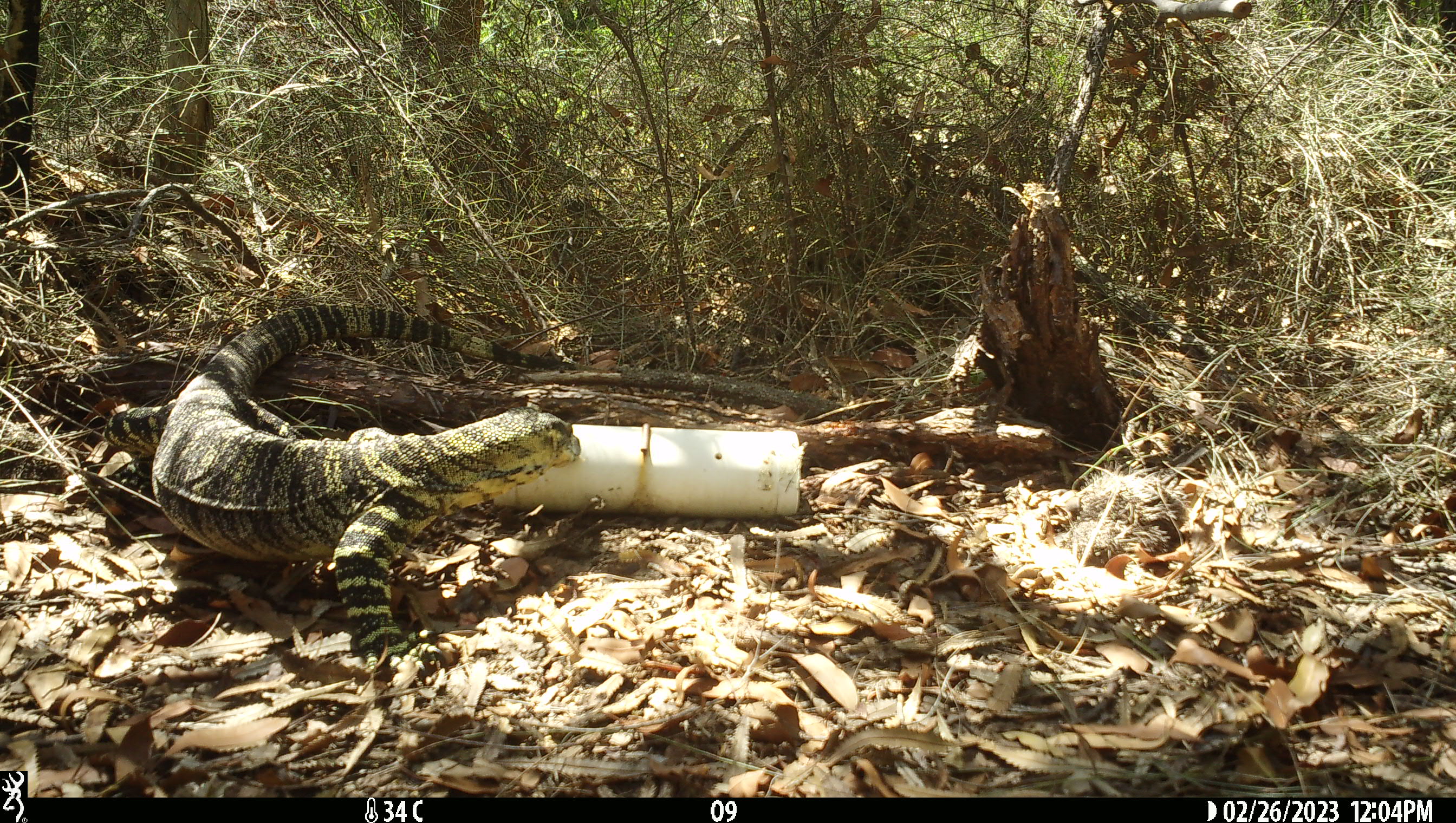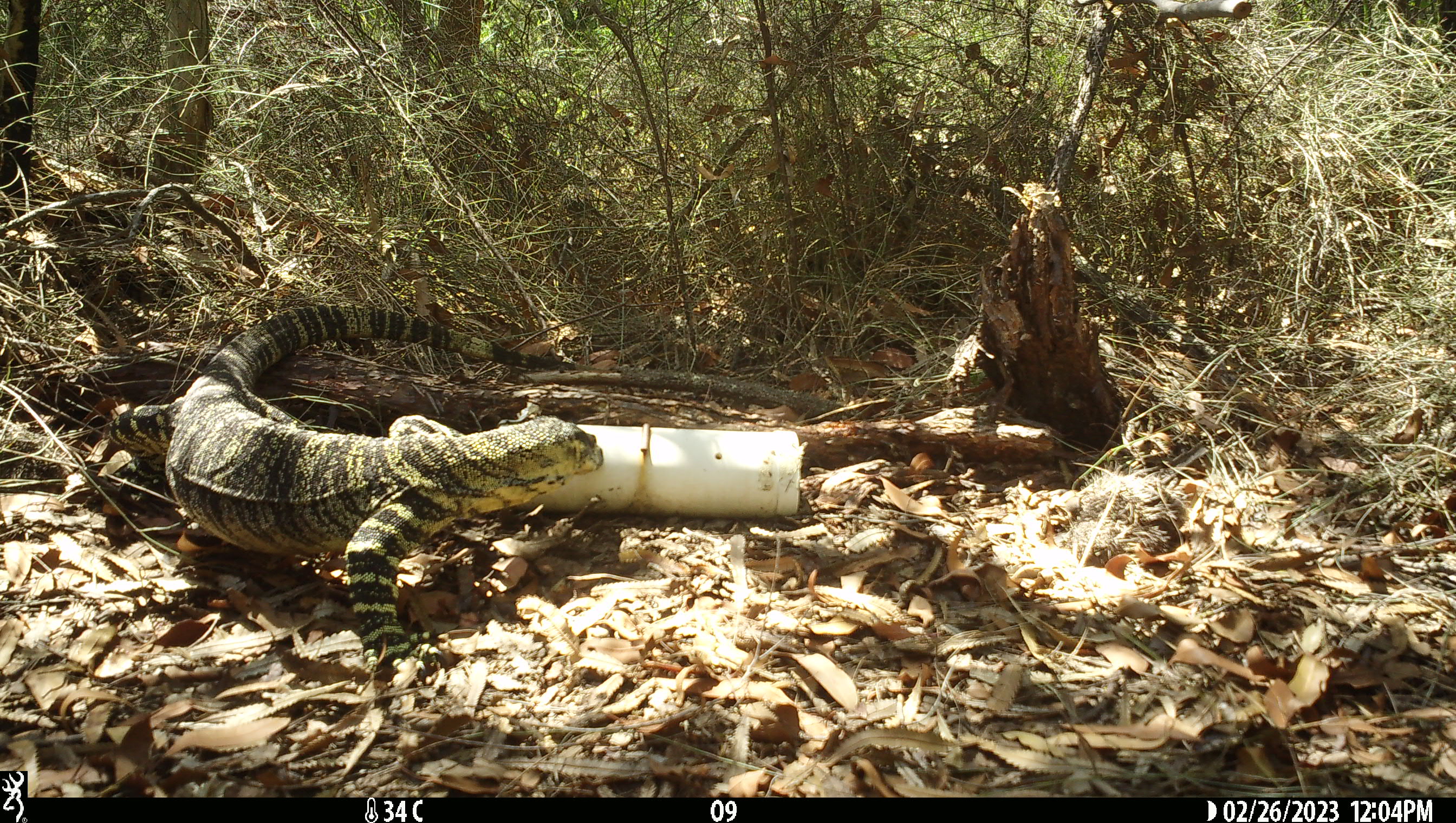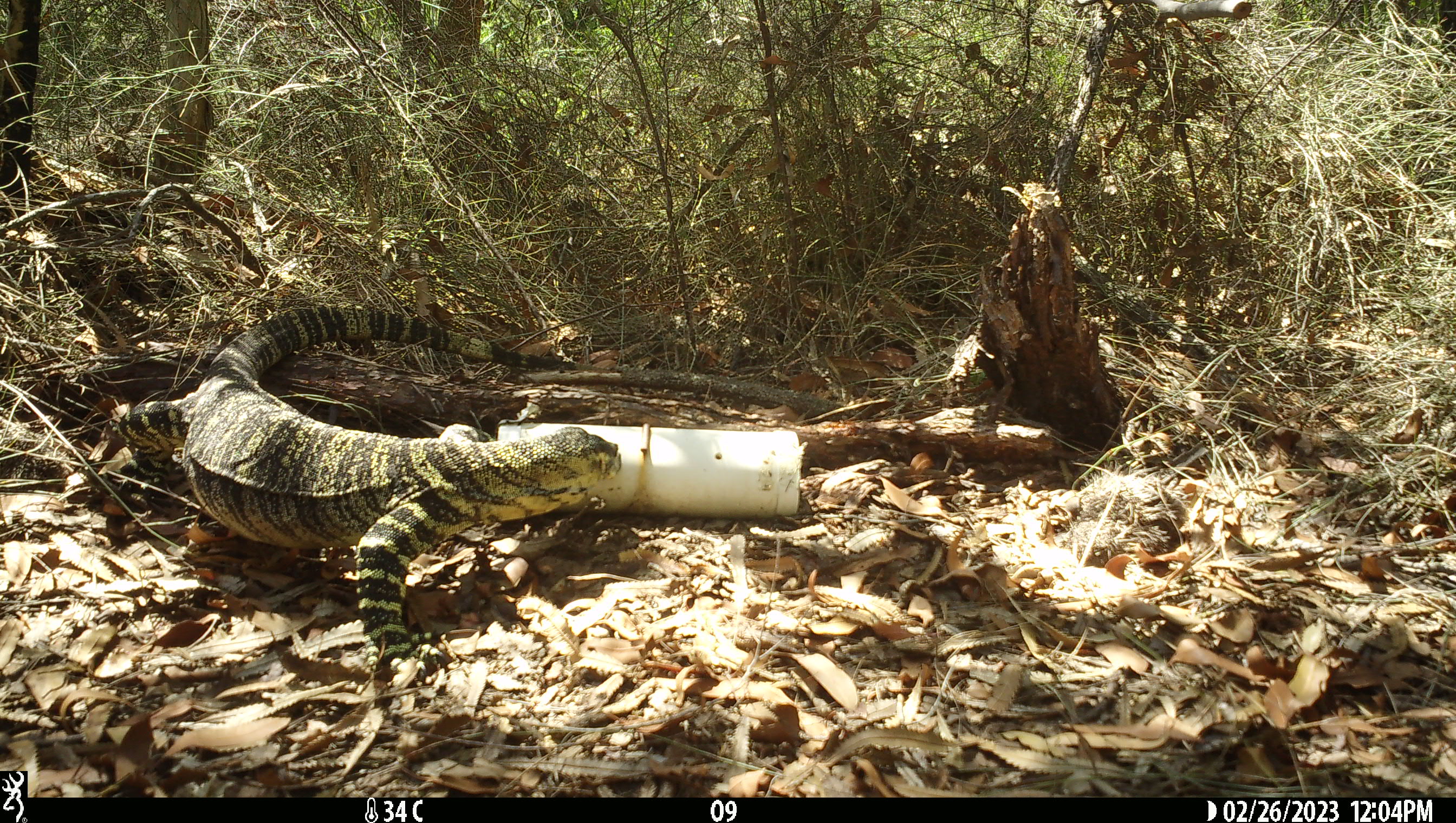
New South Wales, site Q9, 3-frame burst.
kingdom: Animalia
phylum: Chordata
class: Reptilia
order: Squamata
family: Varanidae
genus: Varanus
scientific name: Varanus varius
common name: lace monitor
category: goanna